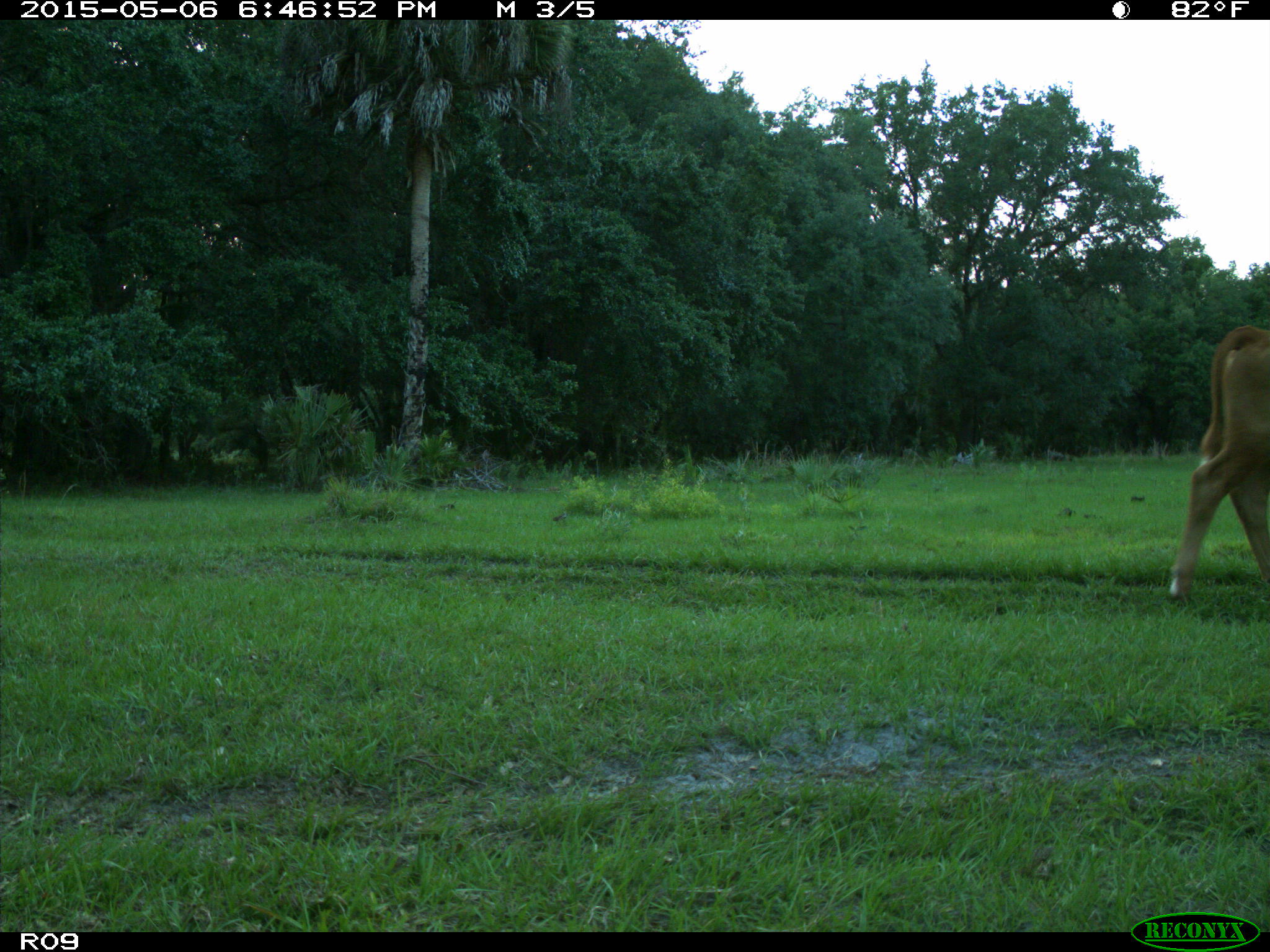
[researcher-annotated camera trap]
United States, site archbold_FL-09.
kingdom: Animalia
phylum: Chordata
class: Mammalia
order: Artiodactyla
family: Bovidae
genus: Bos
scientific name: Bos taurus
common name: domestic cow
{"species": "Bos taurus (domestic cow)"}